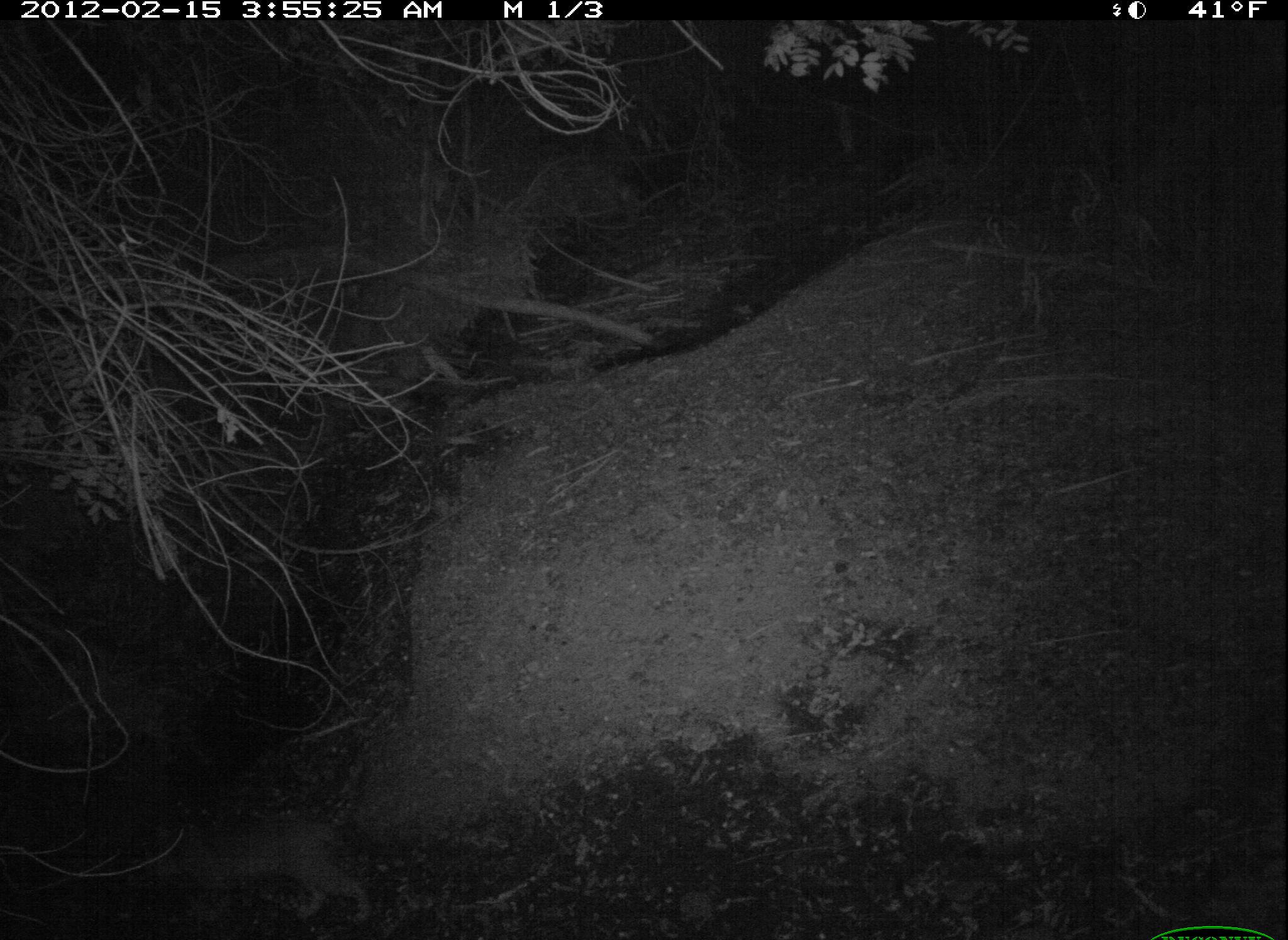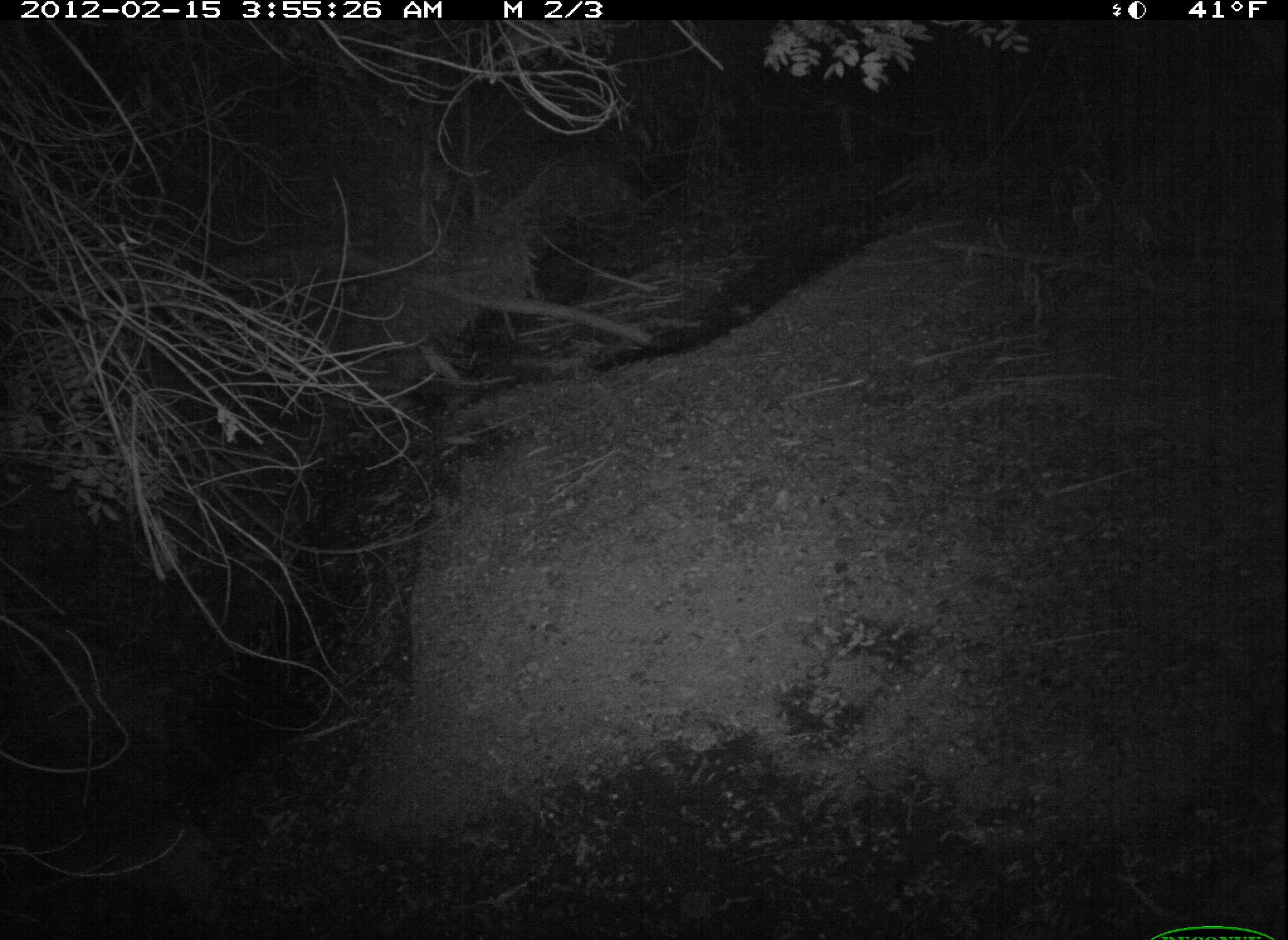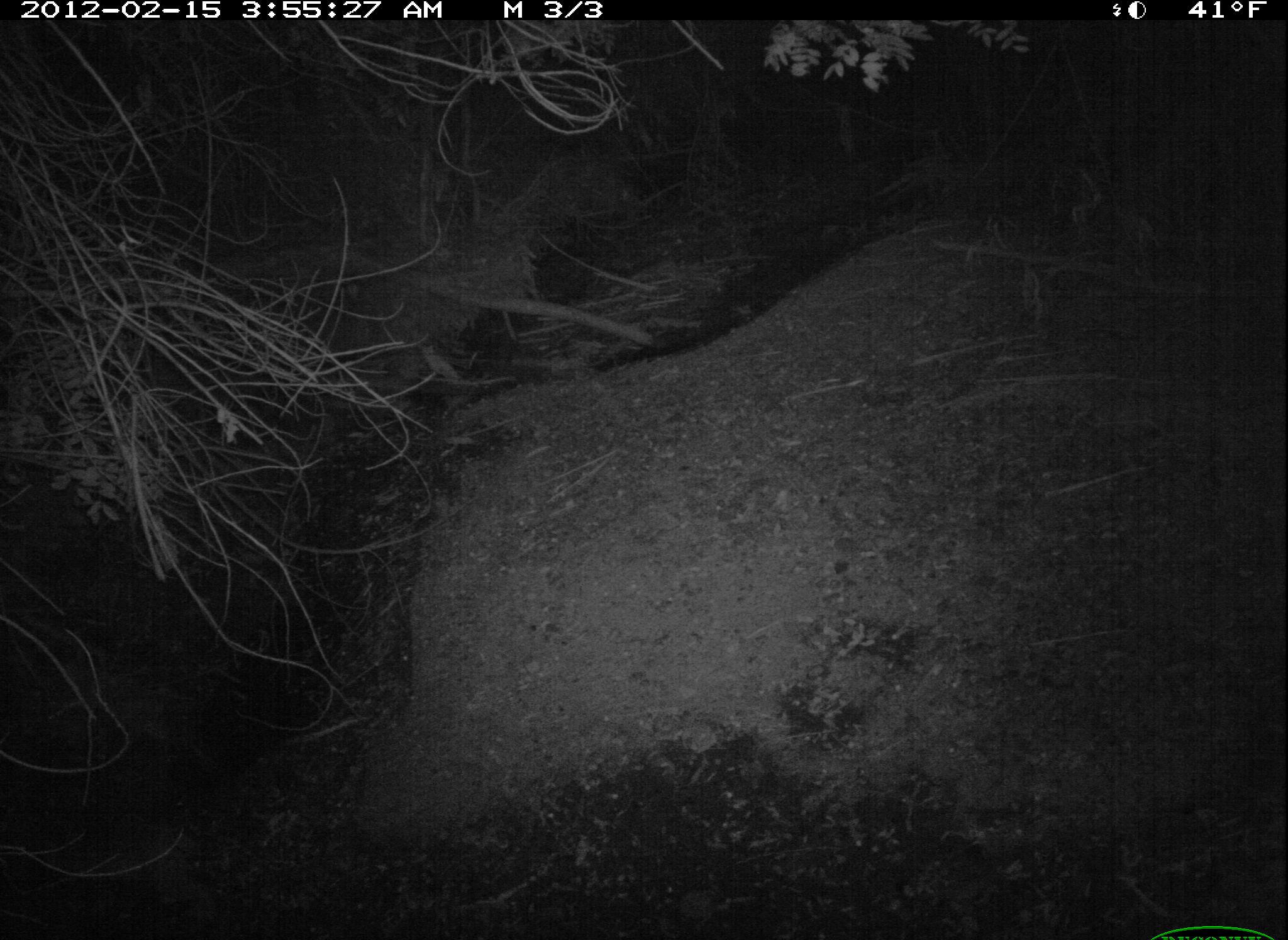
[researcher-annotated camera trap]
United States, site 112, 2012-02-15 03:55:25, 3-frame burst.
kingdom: Animalia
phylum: Chordata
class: Mammalia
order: Carnivora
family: Felidae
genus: Lynx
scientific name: Lynx rufus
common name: bobcat